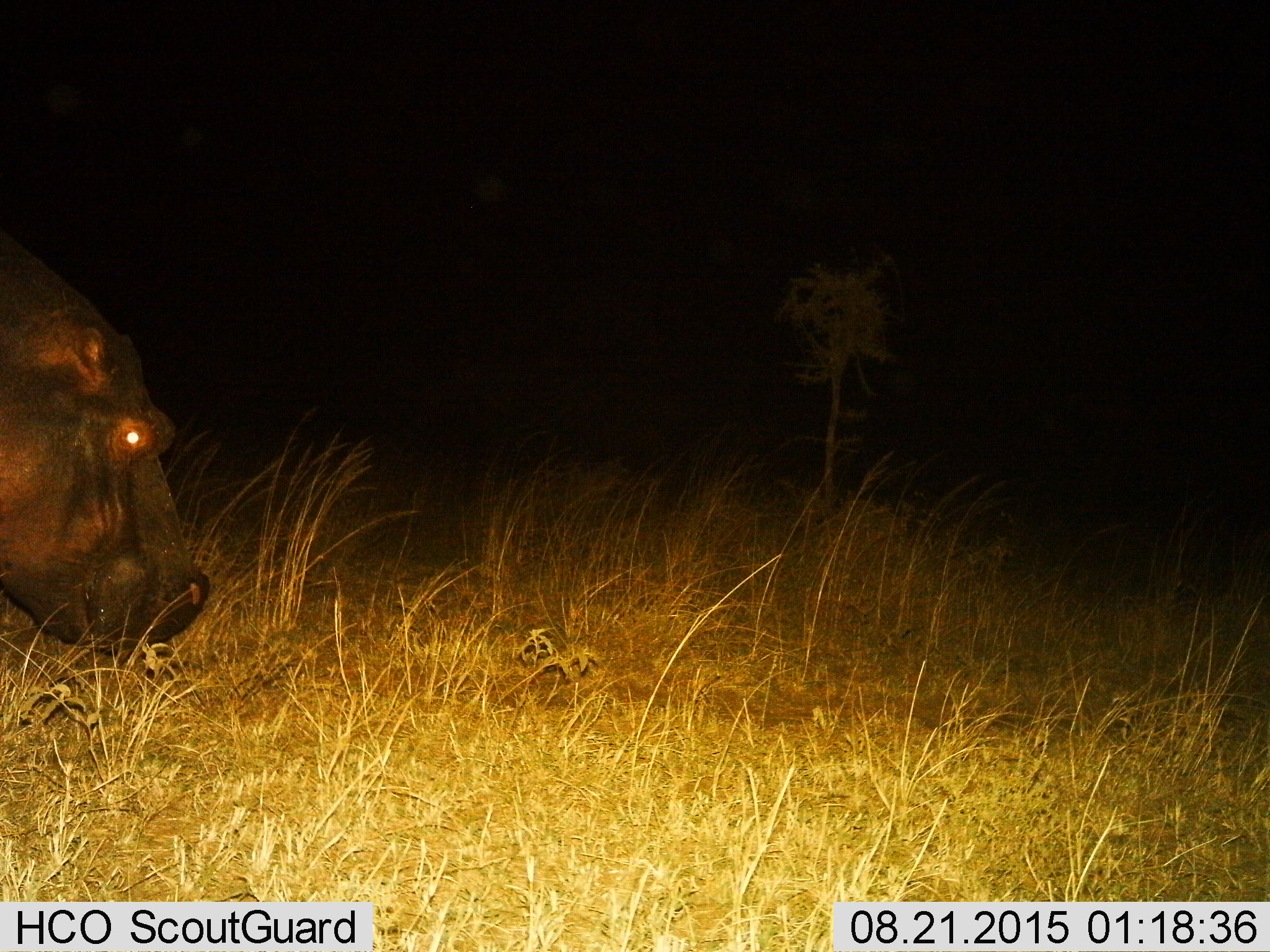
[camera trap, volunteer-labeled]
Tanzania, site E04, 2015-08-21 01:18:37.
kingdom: Animalia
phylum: Chordata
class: Mammalia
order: Artiodactyla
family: Hippopotamidae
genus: Hippopotamus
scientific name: Hippopotamus amphibius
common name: hippopotamus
Hippopotamus (Hippopotamus amphibius), count 1. Behavior (volunteer vote fractions): standing 50%, resting 0%, moving 20%, interacting 0%. Young present (vote fraction): 0%. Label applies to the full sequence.